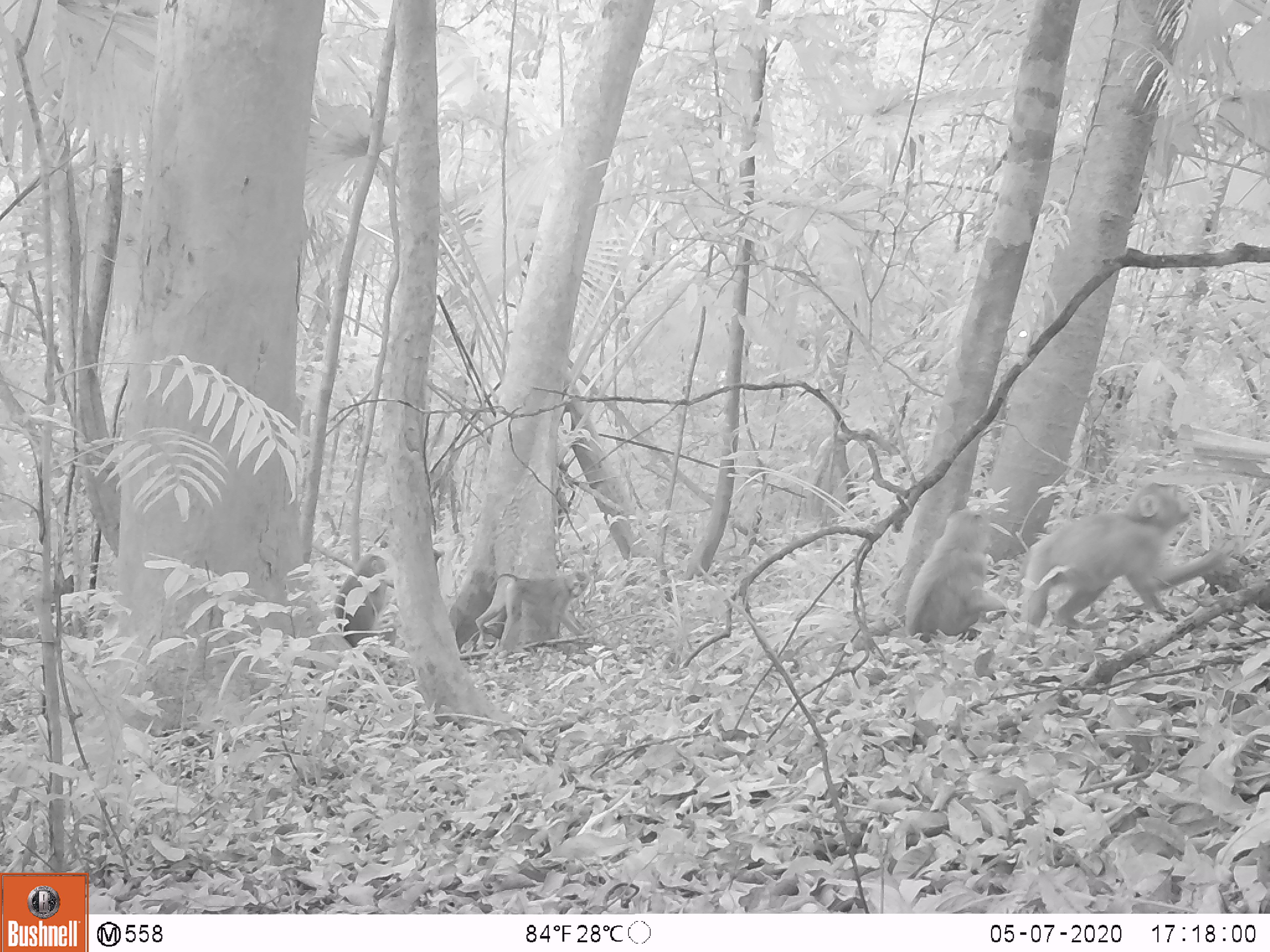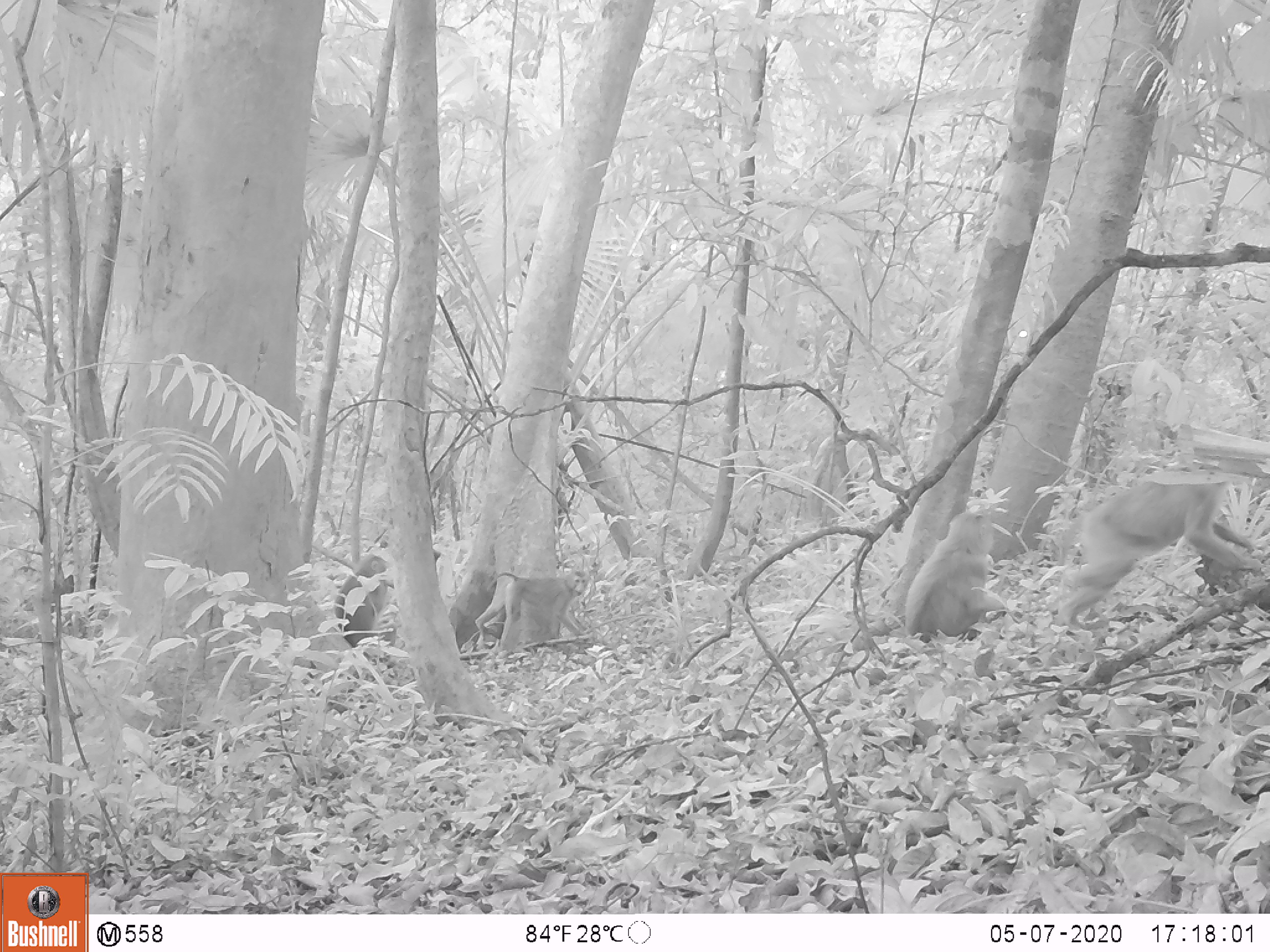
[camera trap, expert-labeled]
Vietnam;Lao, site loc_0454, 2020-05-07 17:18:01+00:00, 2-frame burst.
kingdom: Animalia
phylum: Chordata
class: Mammalia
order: Primates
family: Cercopithecidae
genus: Macaca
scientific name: Macaca nemestrina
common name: pig-tailed macaque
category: pig tailed macaque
Pig tailed macaque (pig-tailed macaque) (Macaca nemestrina). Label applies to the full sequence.